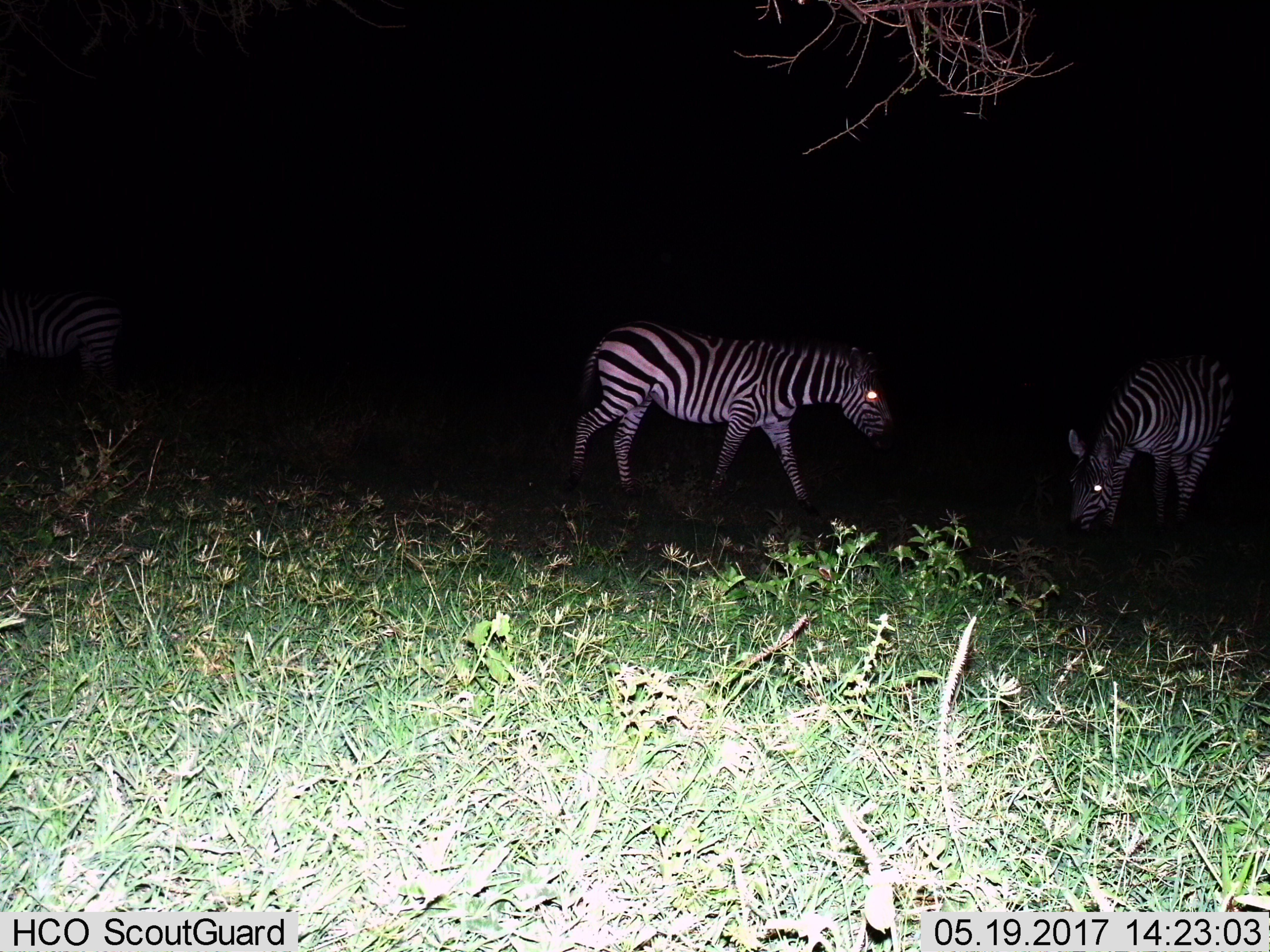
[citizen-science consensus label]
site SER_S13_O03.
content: unidentified animal